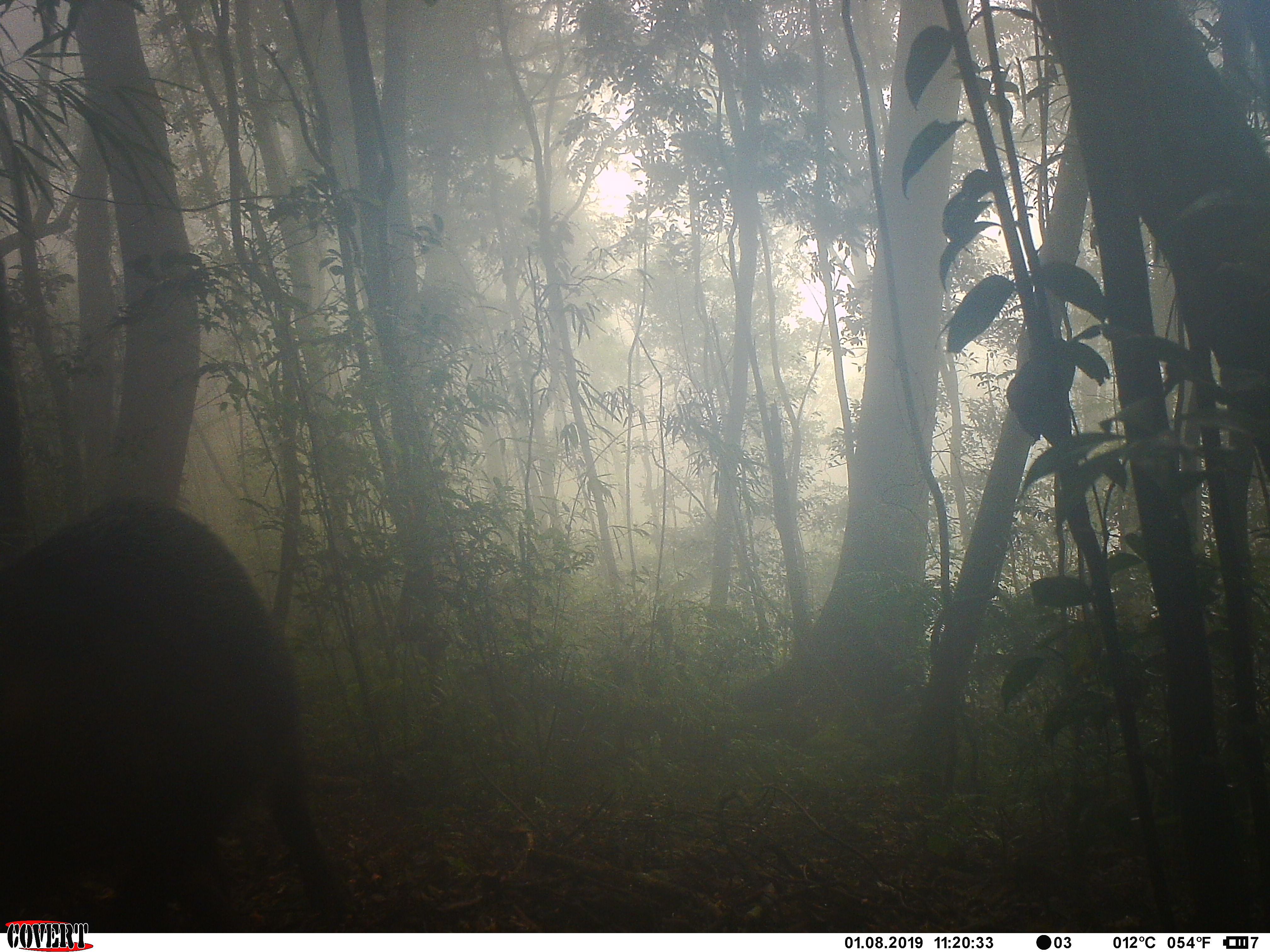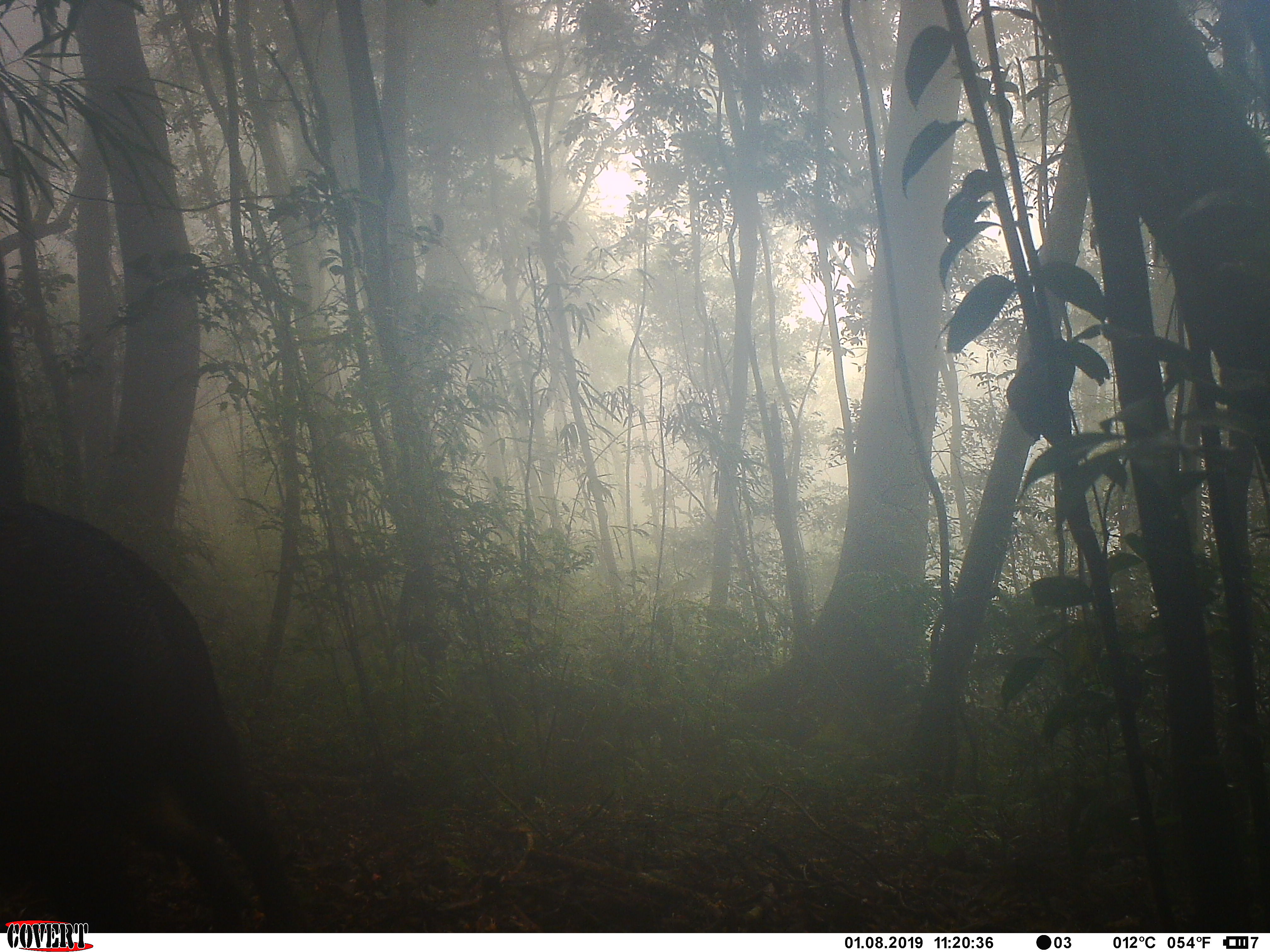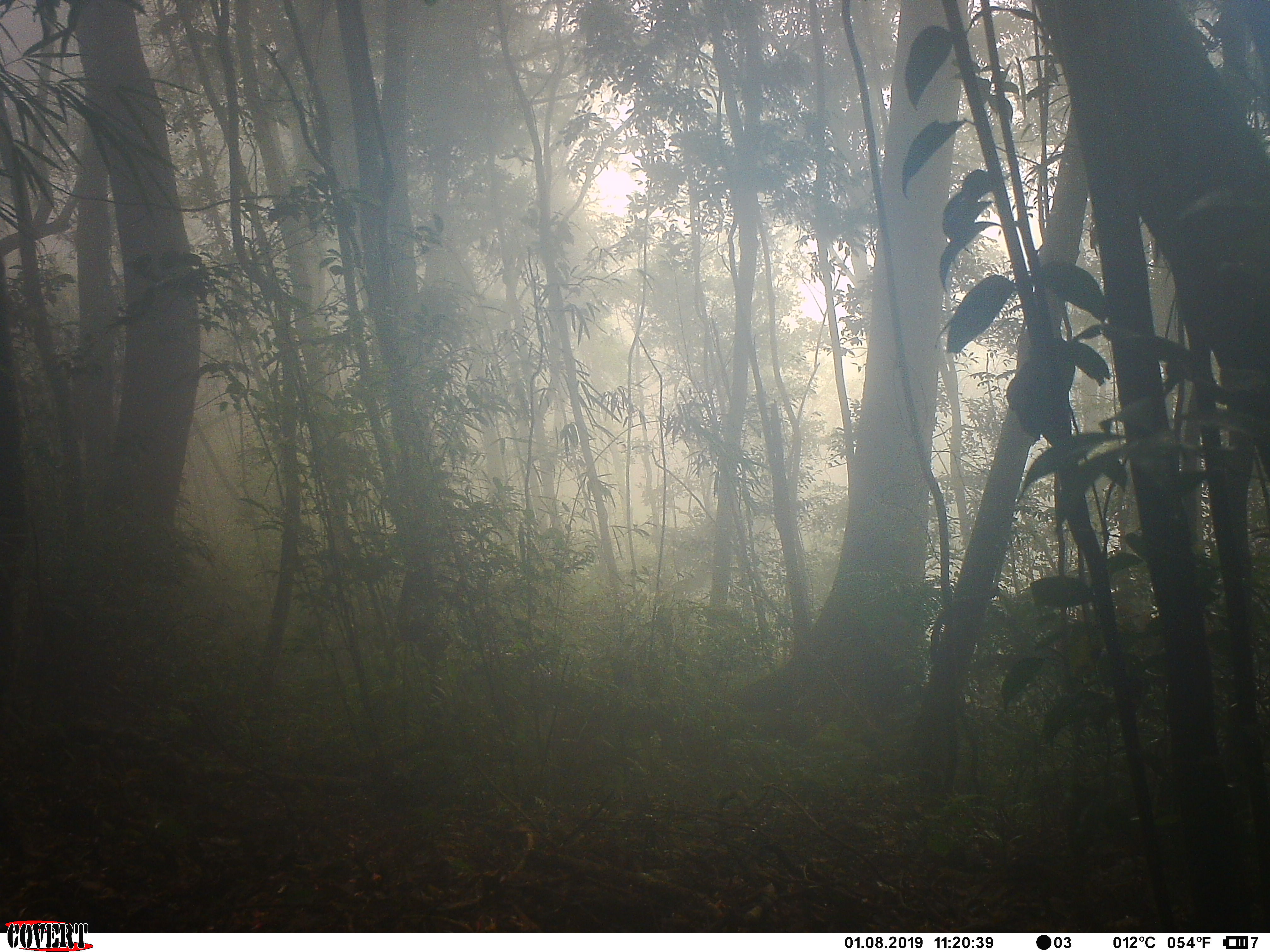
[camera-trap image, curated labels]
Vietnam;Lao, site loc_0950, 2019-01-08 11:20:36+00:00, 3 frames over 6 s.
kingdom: Animalia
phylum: Chordata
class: Mammalia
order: Artiodactyla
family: Suidae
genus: Sus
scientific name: Sus scrofa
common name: eurasian wild pig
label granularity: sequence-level